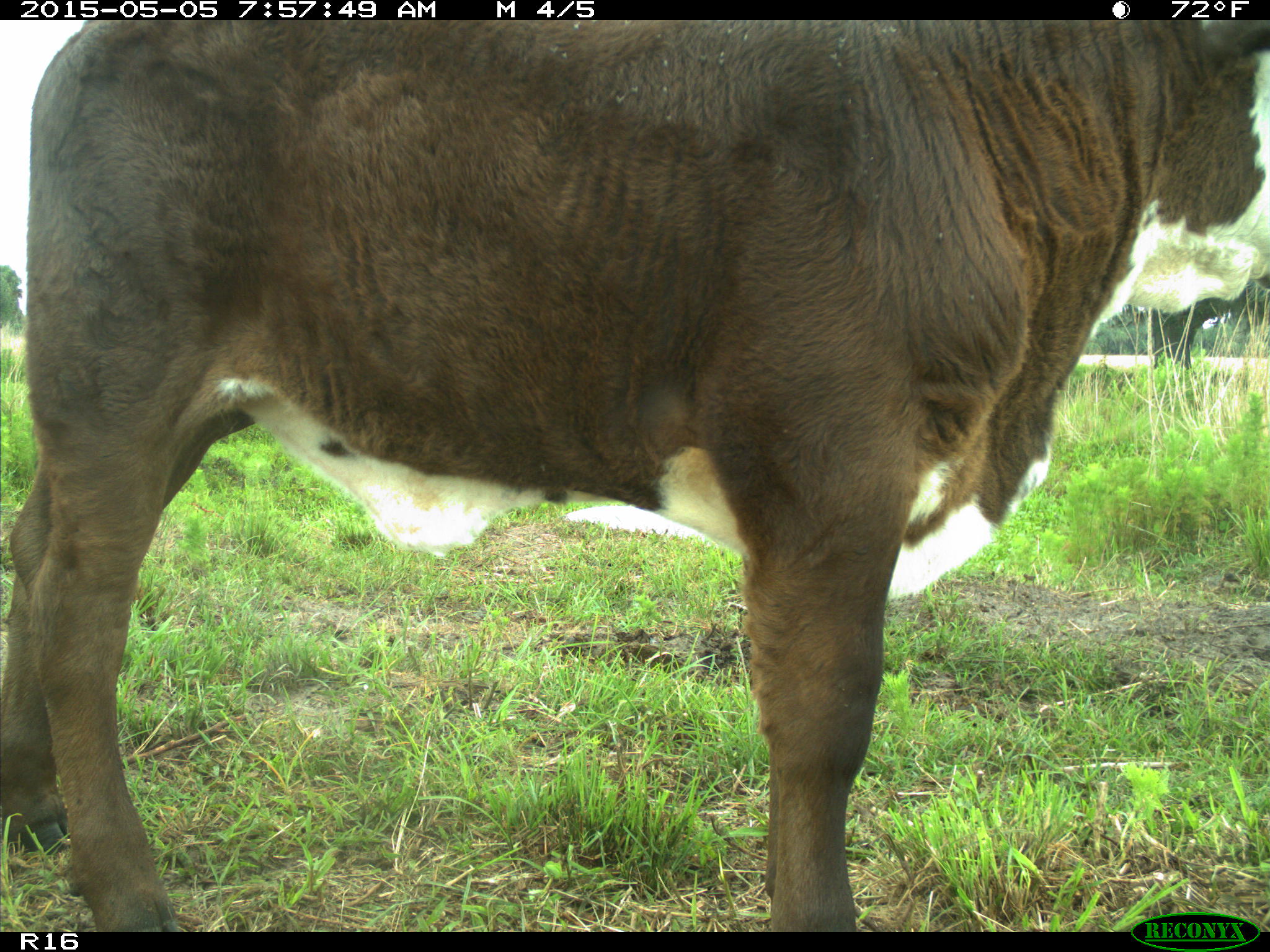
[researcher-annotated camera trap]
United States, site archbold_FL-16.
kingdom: Animalia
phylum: Chordata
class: Mammalia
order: Artiodactyla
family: Bovidae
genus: Bos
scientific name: Bos taurus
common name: domestic cow